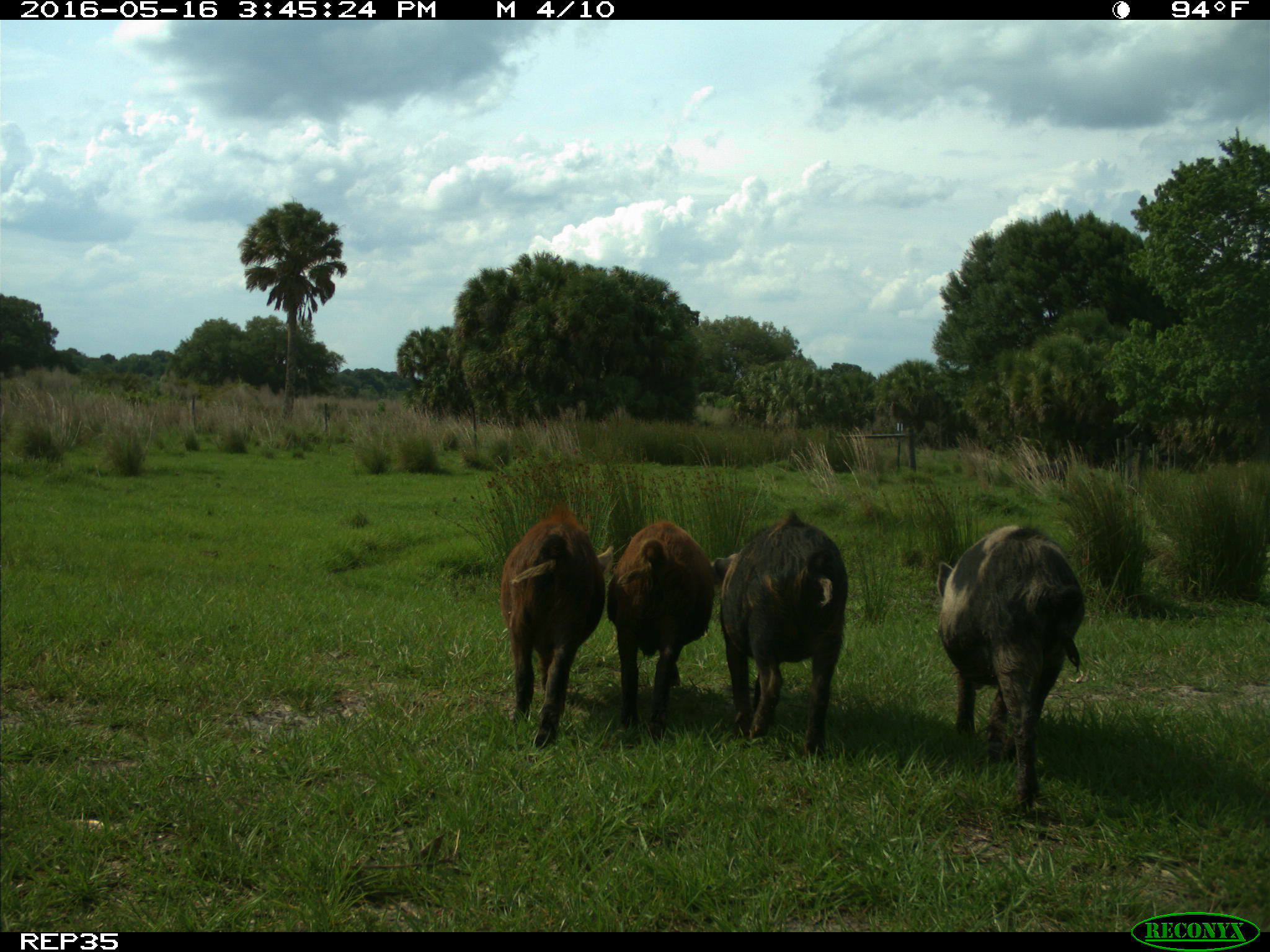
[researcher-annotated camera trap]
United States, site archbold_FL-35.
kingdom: Animalia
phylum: Chordata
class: Mammalia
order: Artiodactyla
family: Suidae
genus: Sus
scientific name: Sus scrofa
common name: wild boar